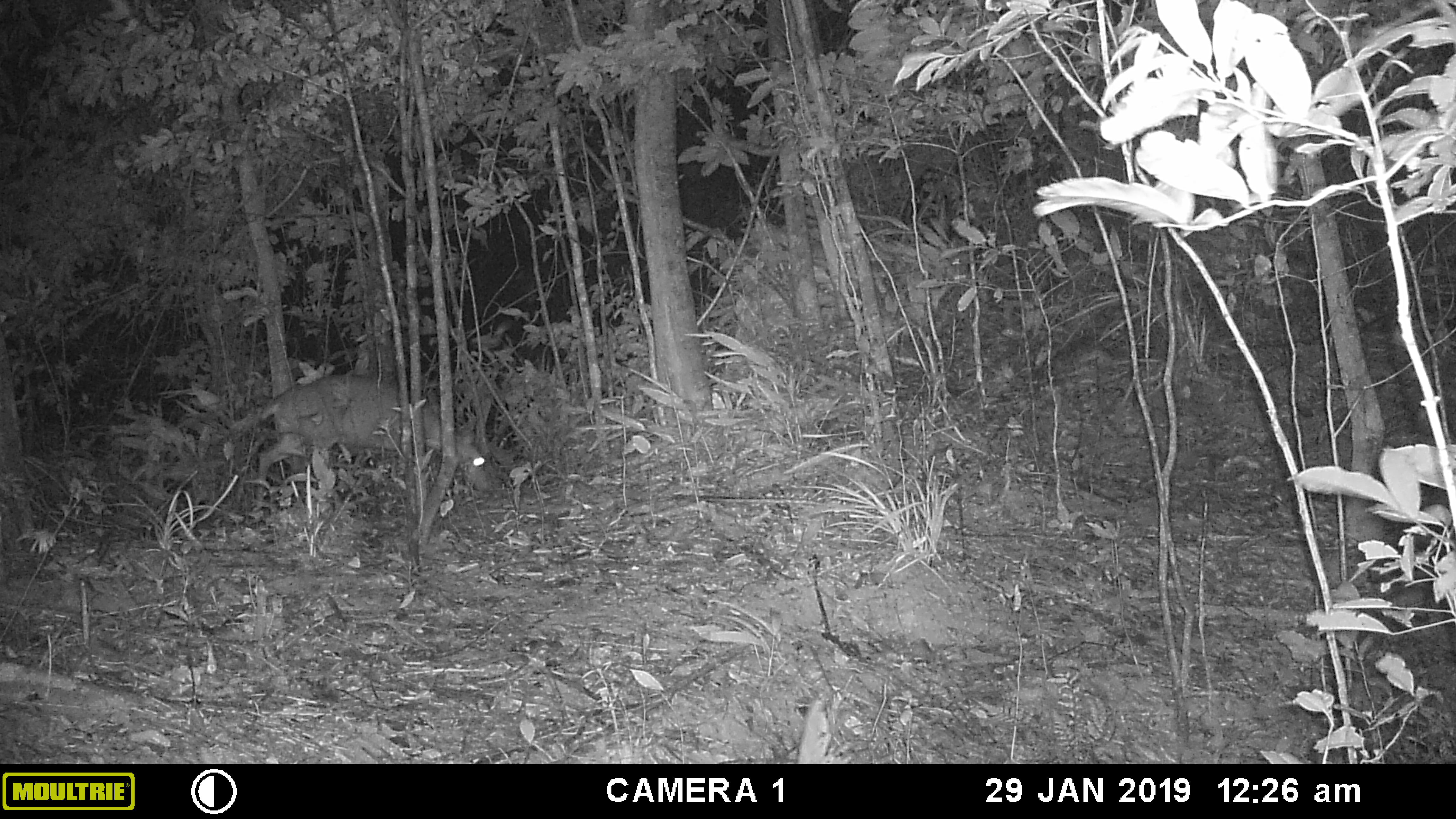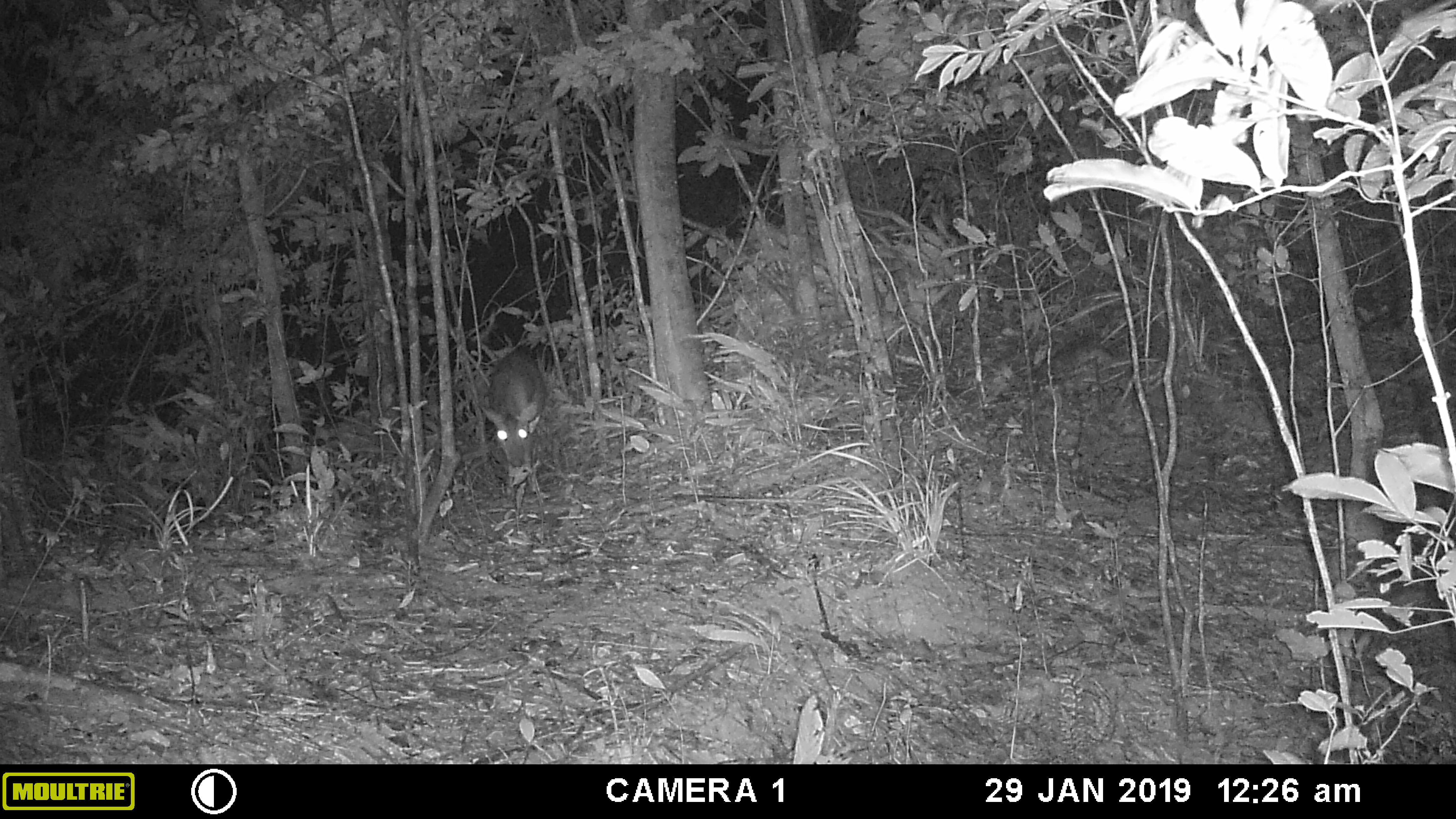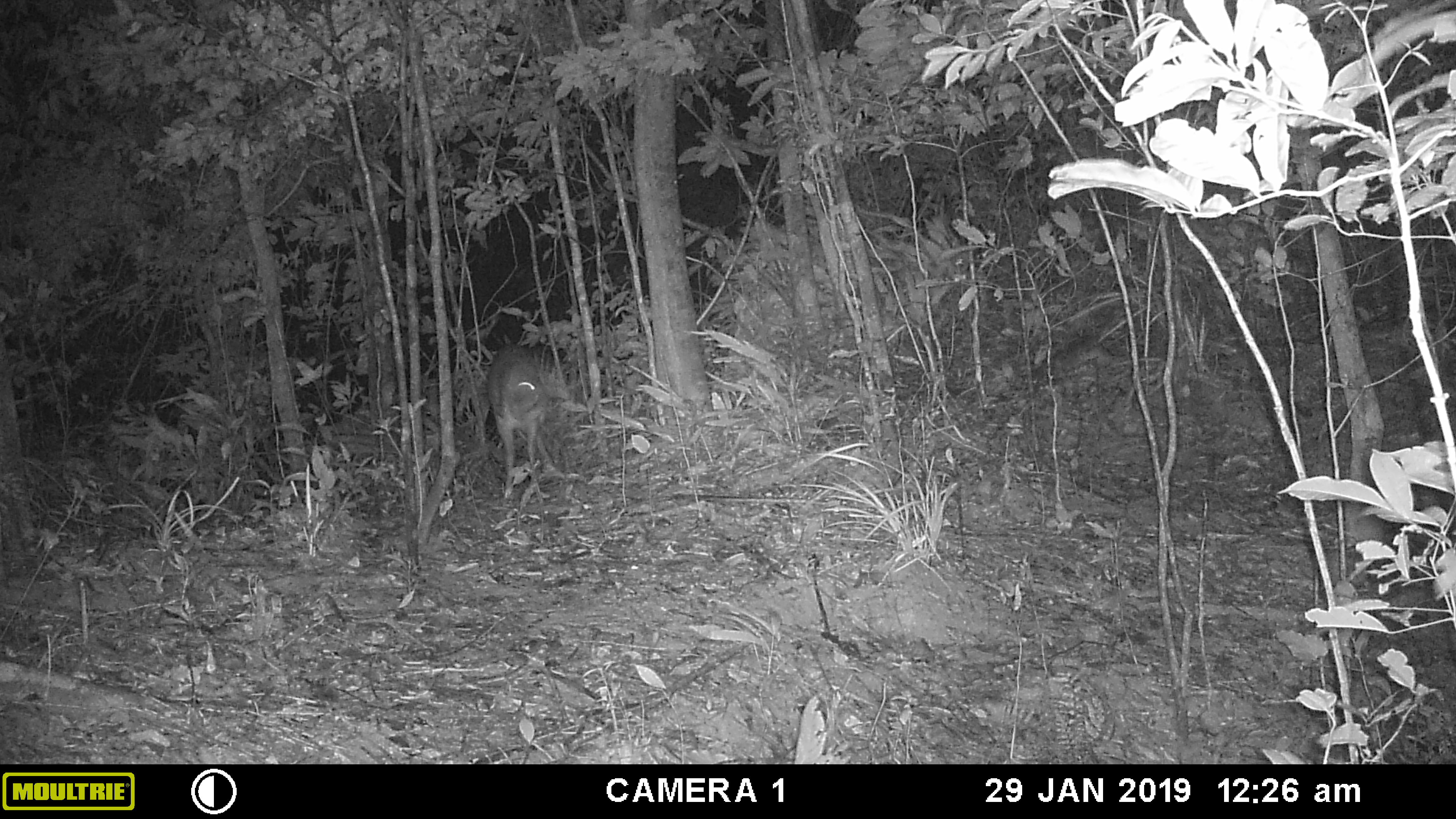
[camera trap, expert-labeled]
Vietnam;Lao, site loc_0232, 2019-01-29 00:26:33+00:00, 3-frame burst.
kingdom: Animalia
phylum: Chordata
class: Mammalia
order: Artiodactyla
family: Cervidae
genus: Muntiacus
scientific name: Muntiacus vuquangensis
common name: large-antlered muntjac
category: large antlered muntjac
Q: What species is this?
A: Large antlered muntjac (large-antlered muntjac) (Muntiacus vuquangensis).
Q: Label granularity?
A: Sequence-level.